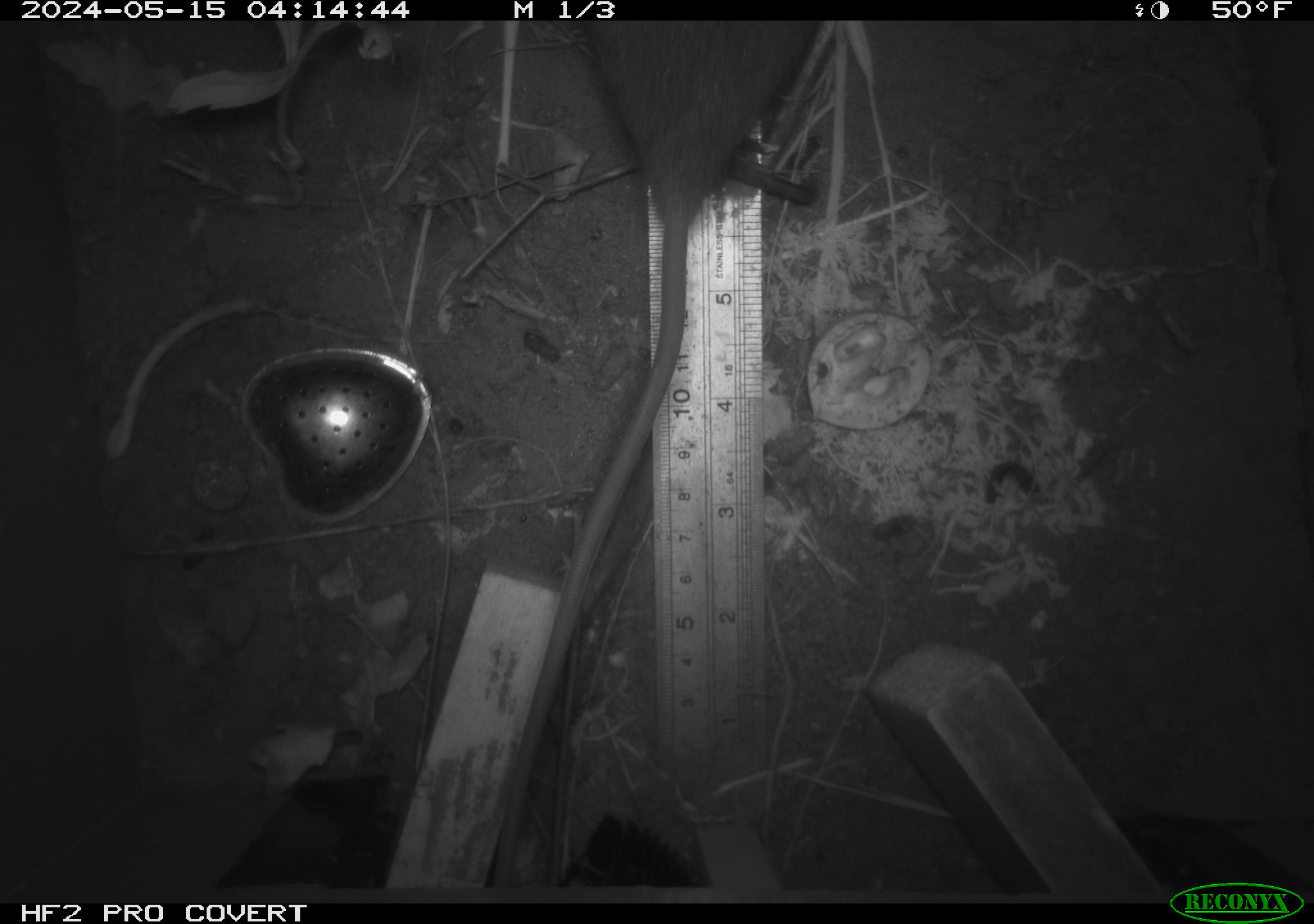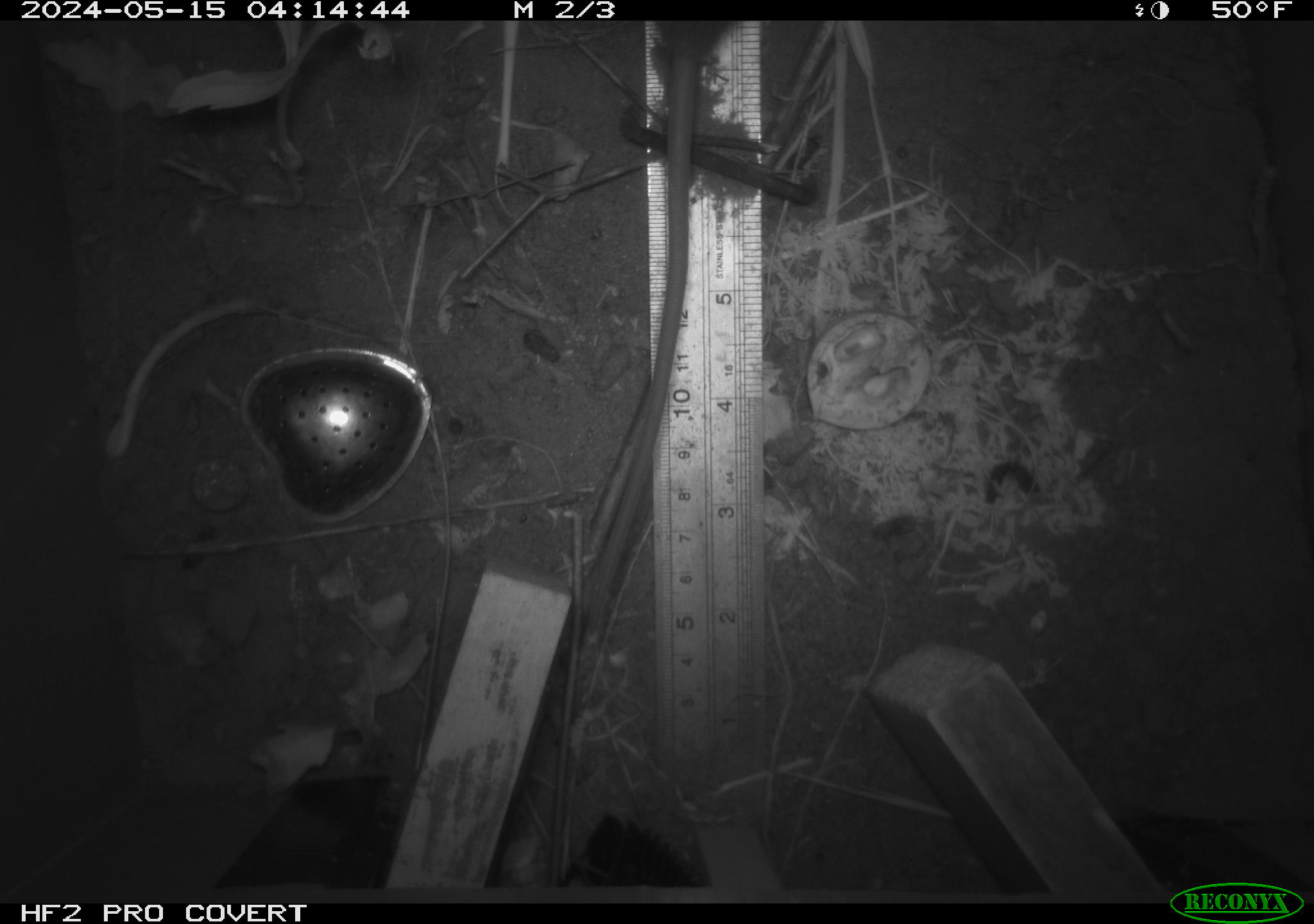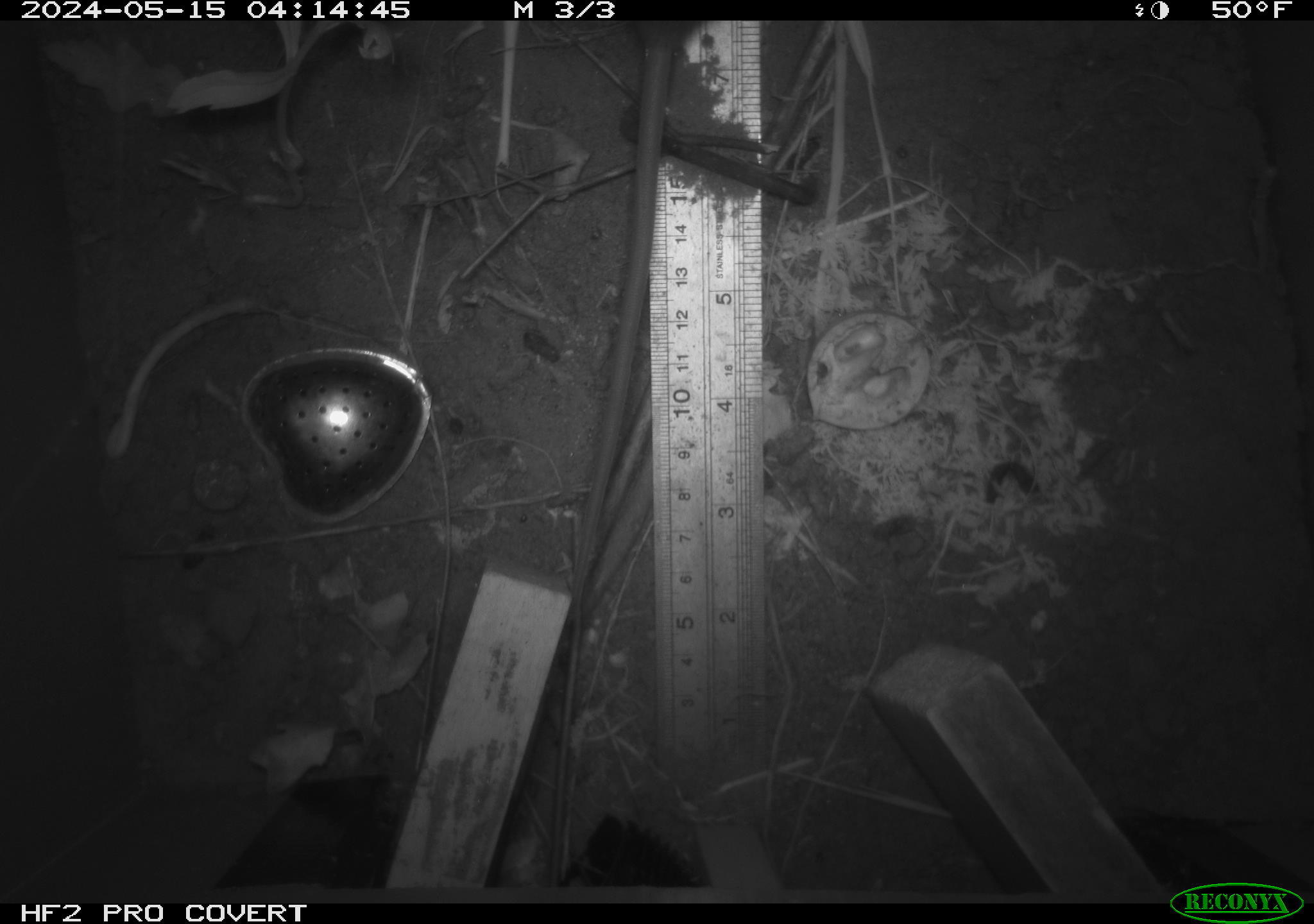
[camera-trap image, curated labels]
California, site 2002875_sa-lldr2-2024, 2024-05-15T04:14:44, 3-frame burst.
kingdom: Animalia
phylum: Chordata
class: Mammalia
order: Rodentia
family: Muridae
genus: Rattus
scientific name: Rattus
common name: rat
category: rattus species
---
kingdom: Animalia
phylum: Chordata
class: Mammalia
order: Rodentia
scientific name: Rodentia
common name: rodent